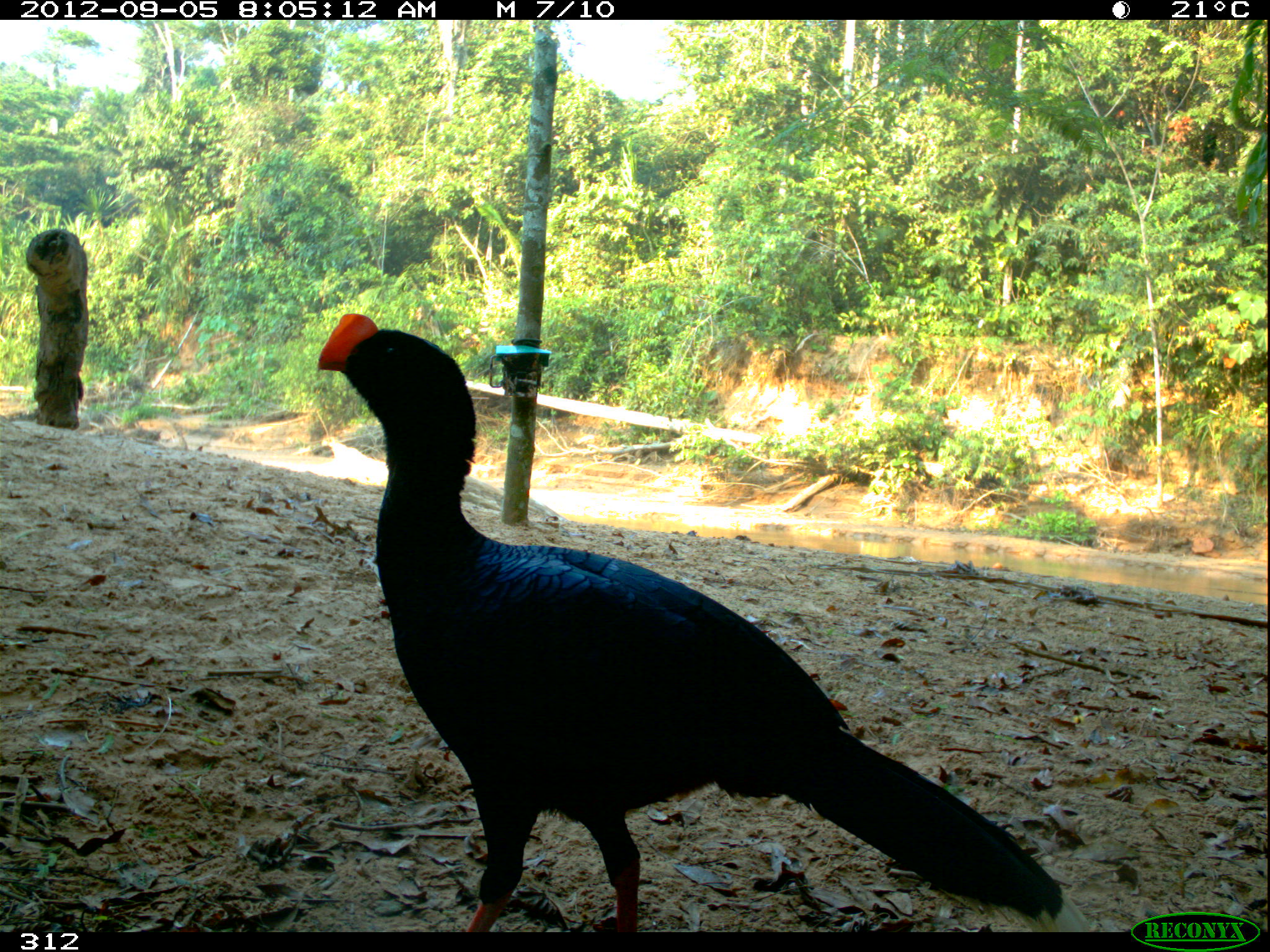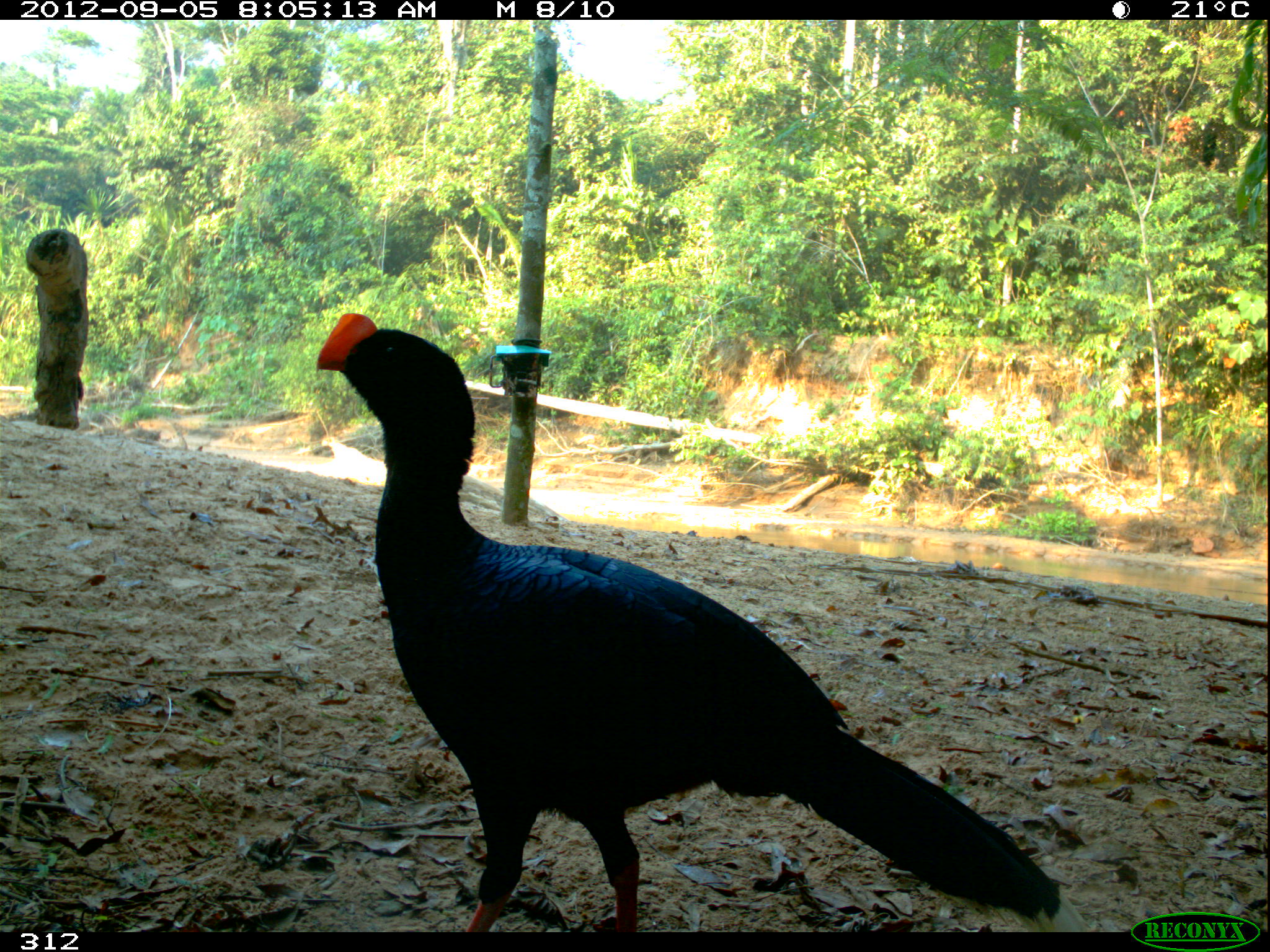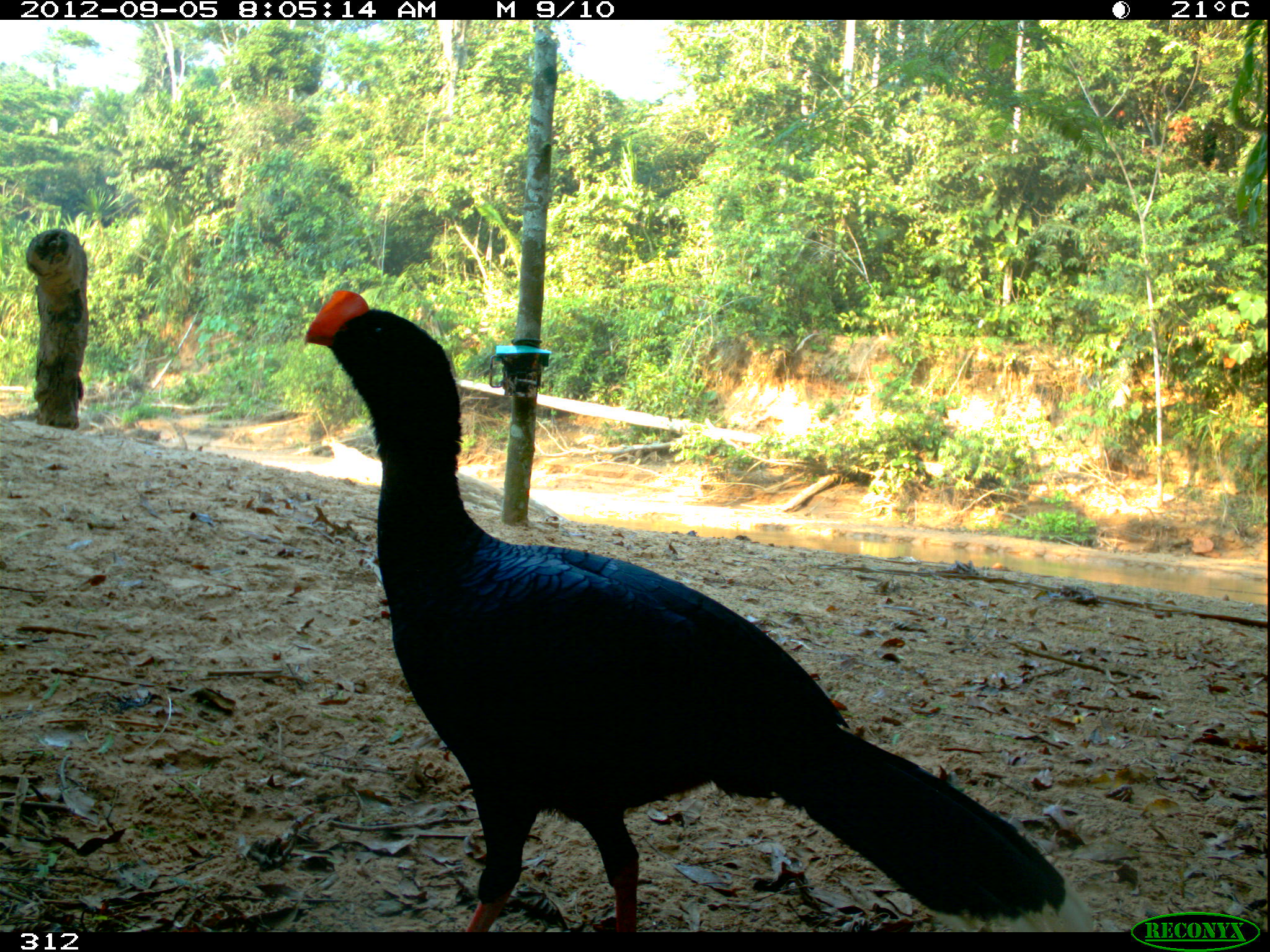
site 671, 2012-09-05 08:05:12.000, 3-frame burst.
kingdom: Animalia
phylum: Chordata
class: Aves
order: Galliformes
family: Cracidae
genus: Mitu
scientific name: Mitu tuberosum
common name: razor-billed curassow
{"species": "Mitu tuberosum (razor-billed curassow)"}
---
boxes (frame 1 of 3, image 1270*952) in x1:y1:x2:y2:
mitu tuberosum: 307:306:1095:933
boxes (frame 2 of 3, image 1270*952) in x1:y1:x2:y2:
mitu tuberosum: 313:312:1093:931